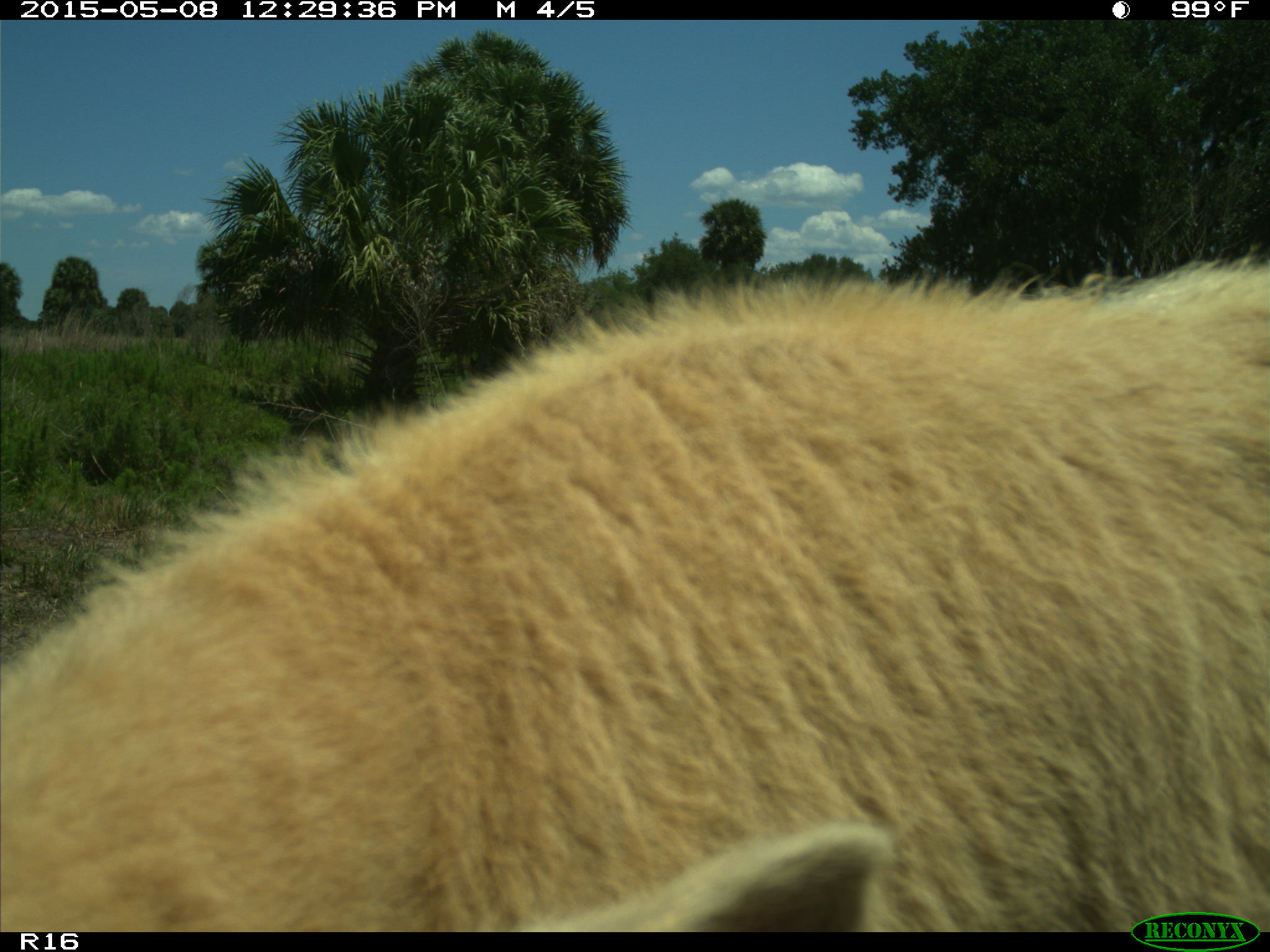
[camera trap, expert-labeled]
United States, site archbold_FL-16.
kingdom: Animalia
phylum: Chordata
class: Mammalia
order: Artiodactyla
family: Bovidae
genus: Bos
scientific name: Bos taurus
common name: domestic cow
Bos taurus (domestic cow).